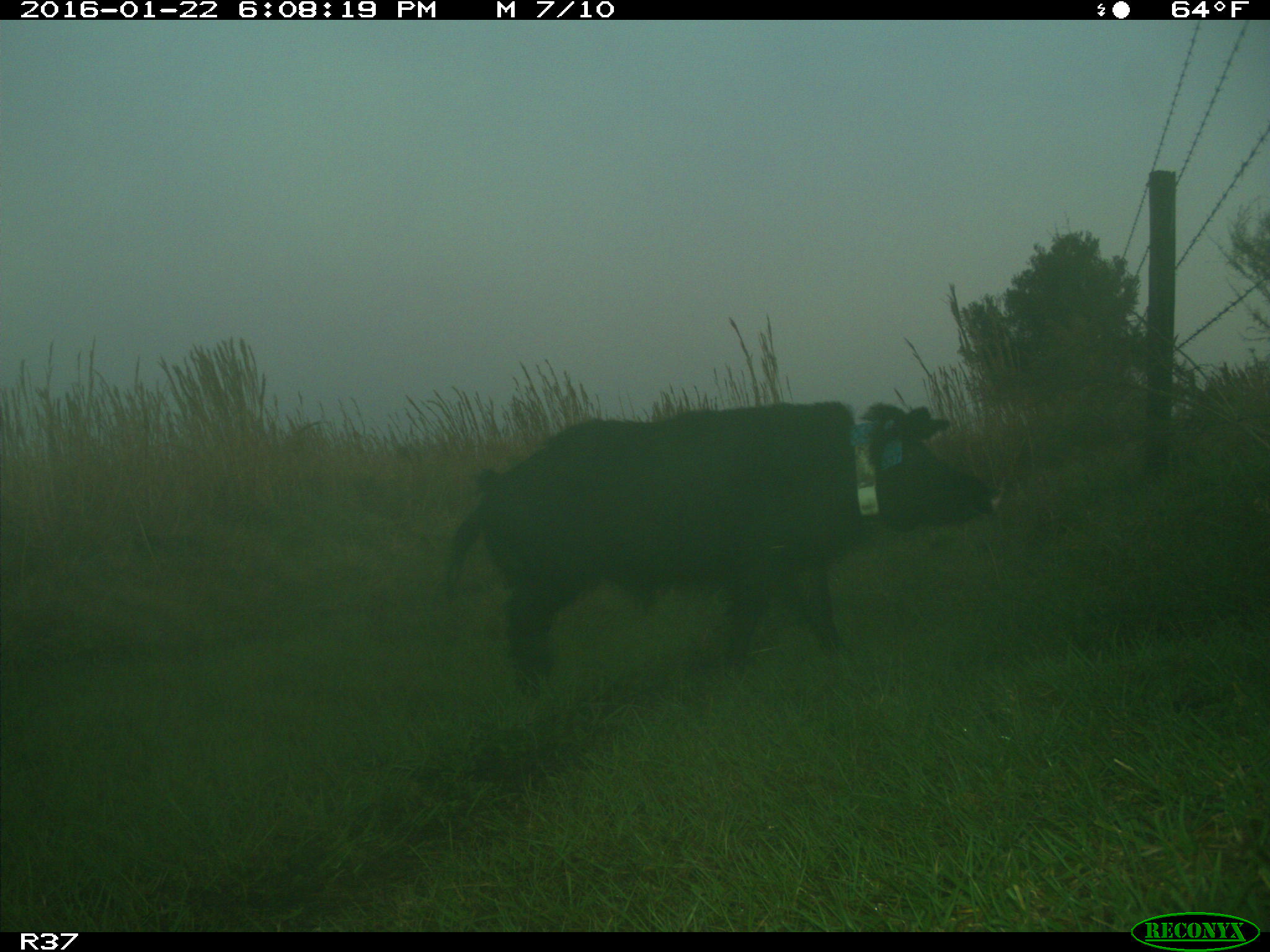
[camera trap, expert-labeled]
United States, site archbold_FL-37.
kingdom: Animalia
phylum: Chordata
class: Mammalia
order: Artiodactyla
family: Suidae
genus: Sus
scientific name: Sus scrofa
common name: wild boar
Sus scrofa (wild boar).